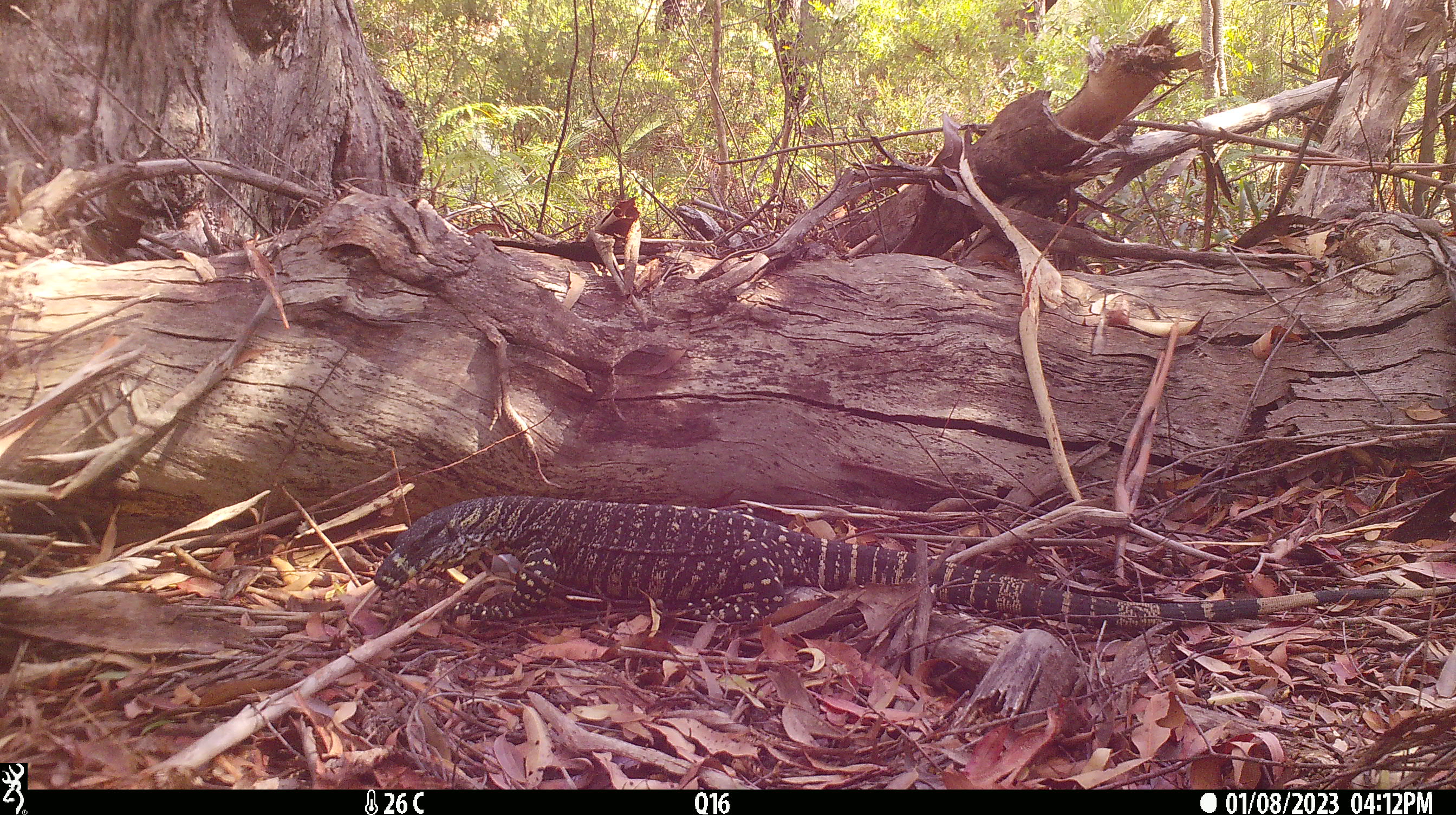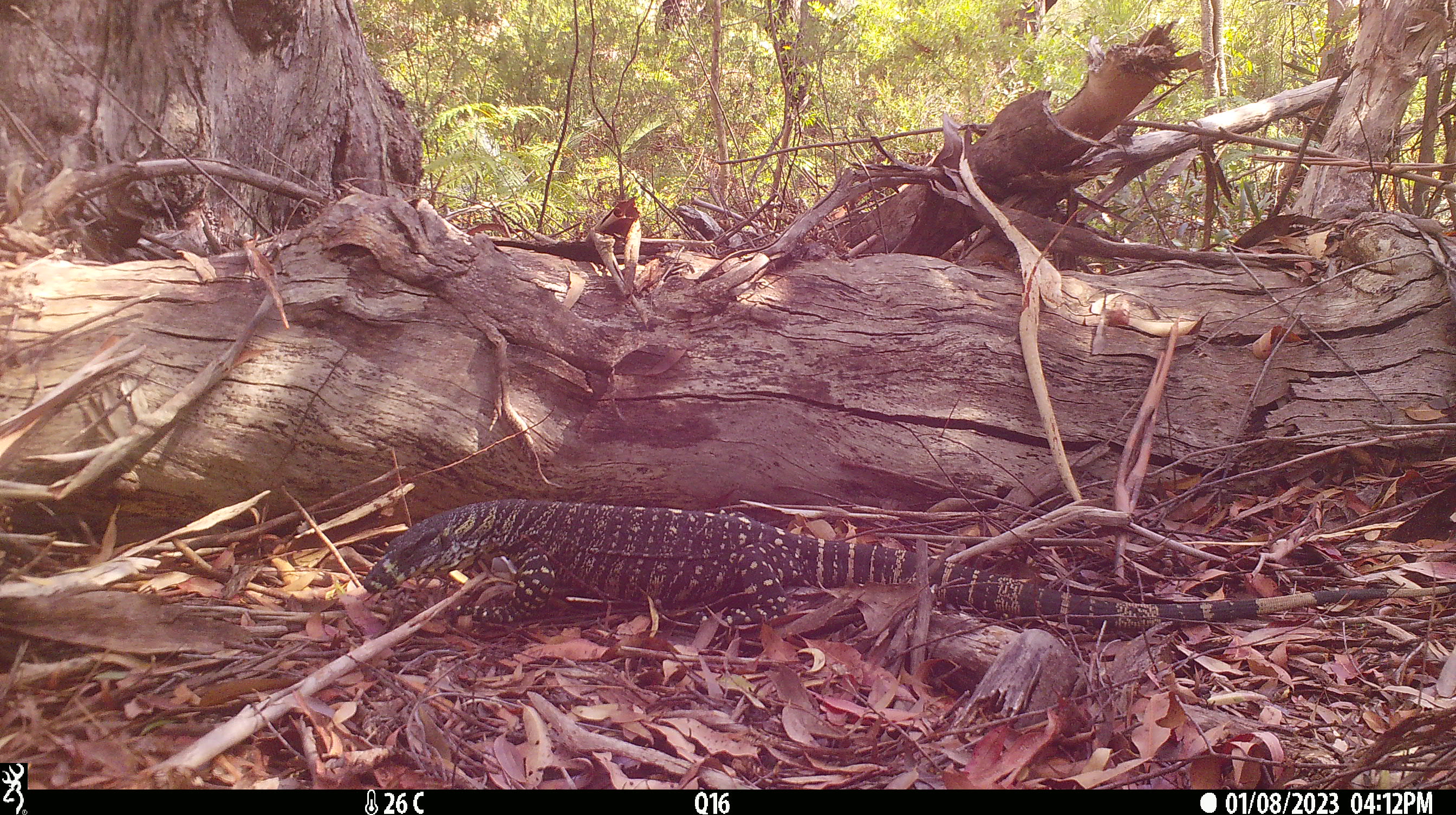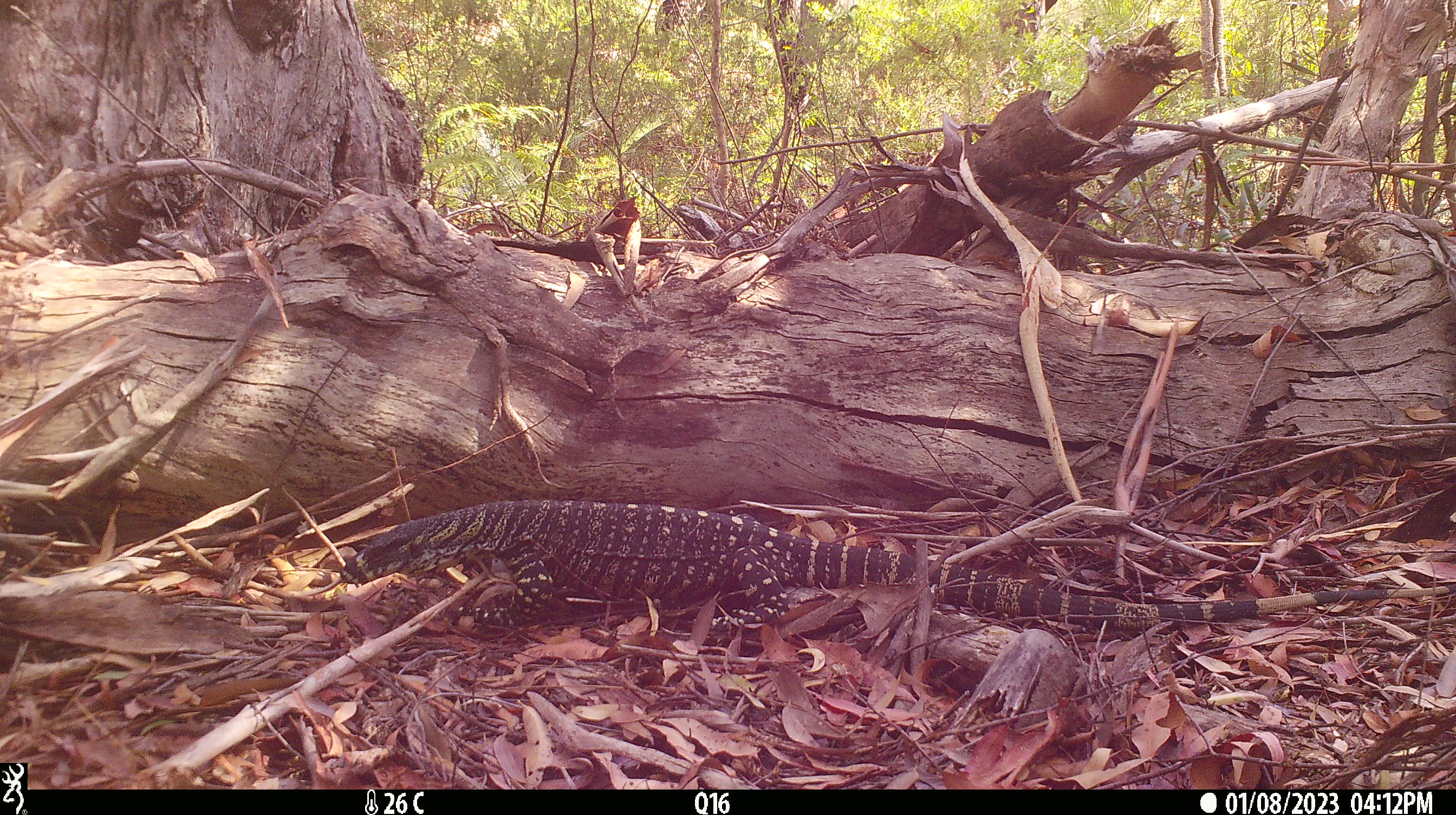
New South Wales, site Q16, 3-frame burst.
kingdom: Animalia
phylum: Chordata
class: Reptilia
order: Squamata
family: Varanidae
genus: Varanus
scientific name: Varanus varius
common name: lace monitor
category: goanna